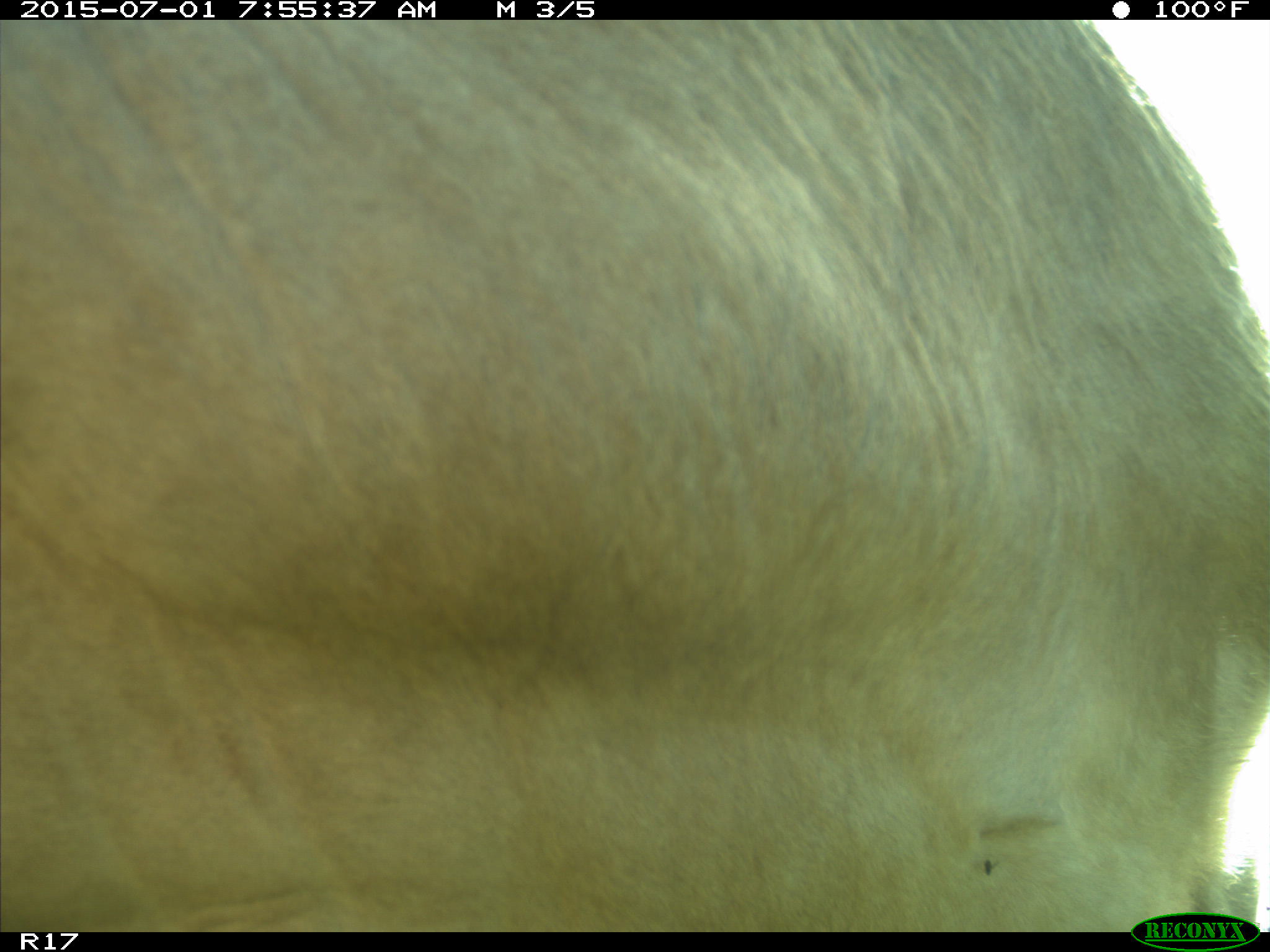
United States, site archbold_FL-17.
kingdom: Animalia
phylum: Chordata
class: Mammalia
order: Artiodactyla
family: Bovidae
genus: Bos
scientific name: Bos taurus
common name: domestic cow